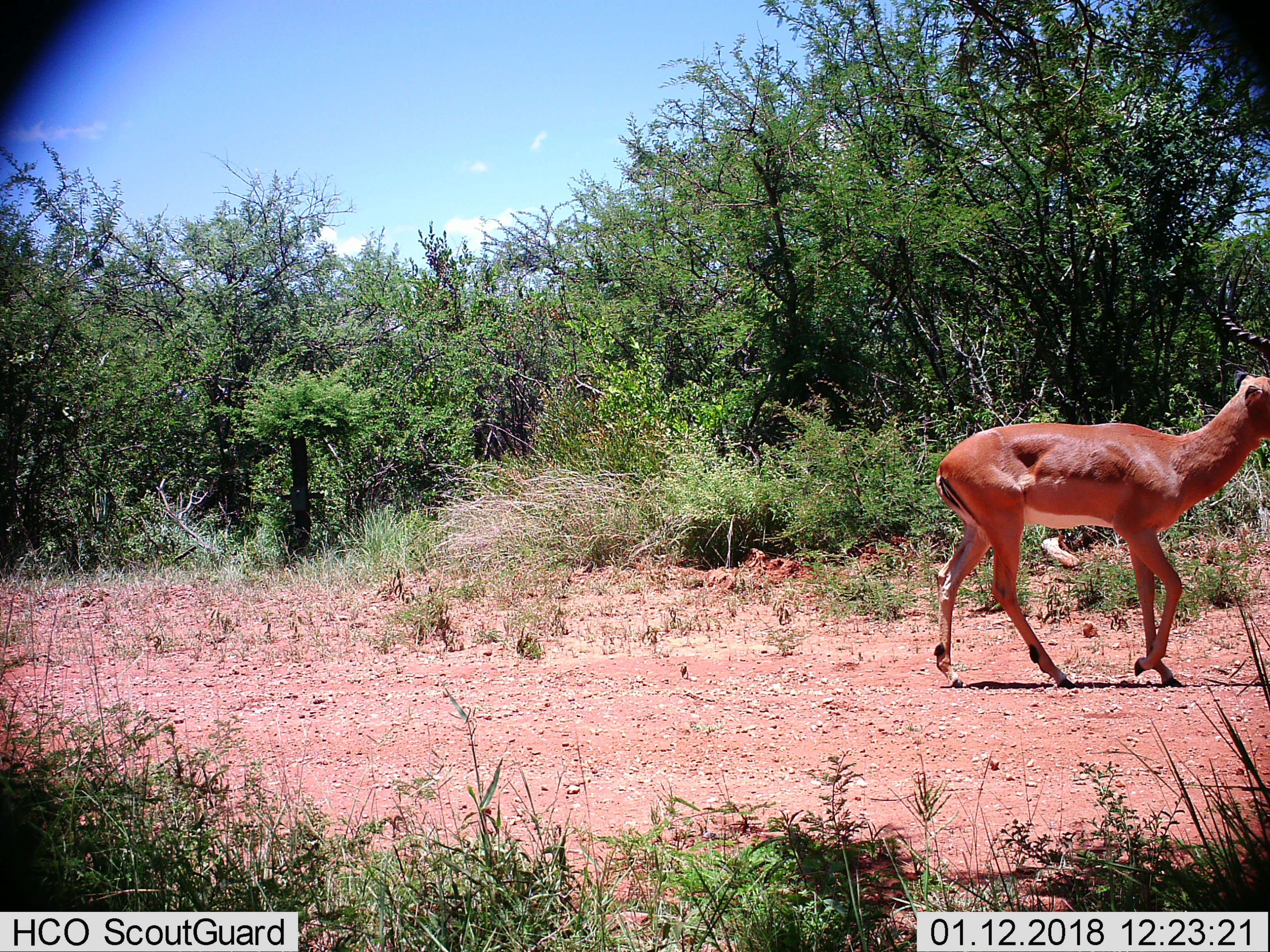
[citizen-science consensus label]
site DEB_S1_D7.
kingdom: Animalia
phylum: Chordata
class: Mammalia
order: Artiodactyla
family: Bovidae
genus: Aepyceros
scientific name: Aepyceros melampus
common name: impala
Impala (Aepyceros melampus), count 1. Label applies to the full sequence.